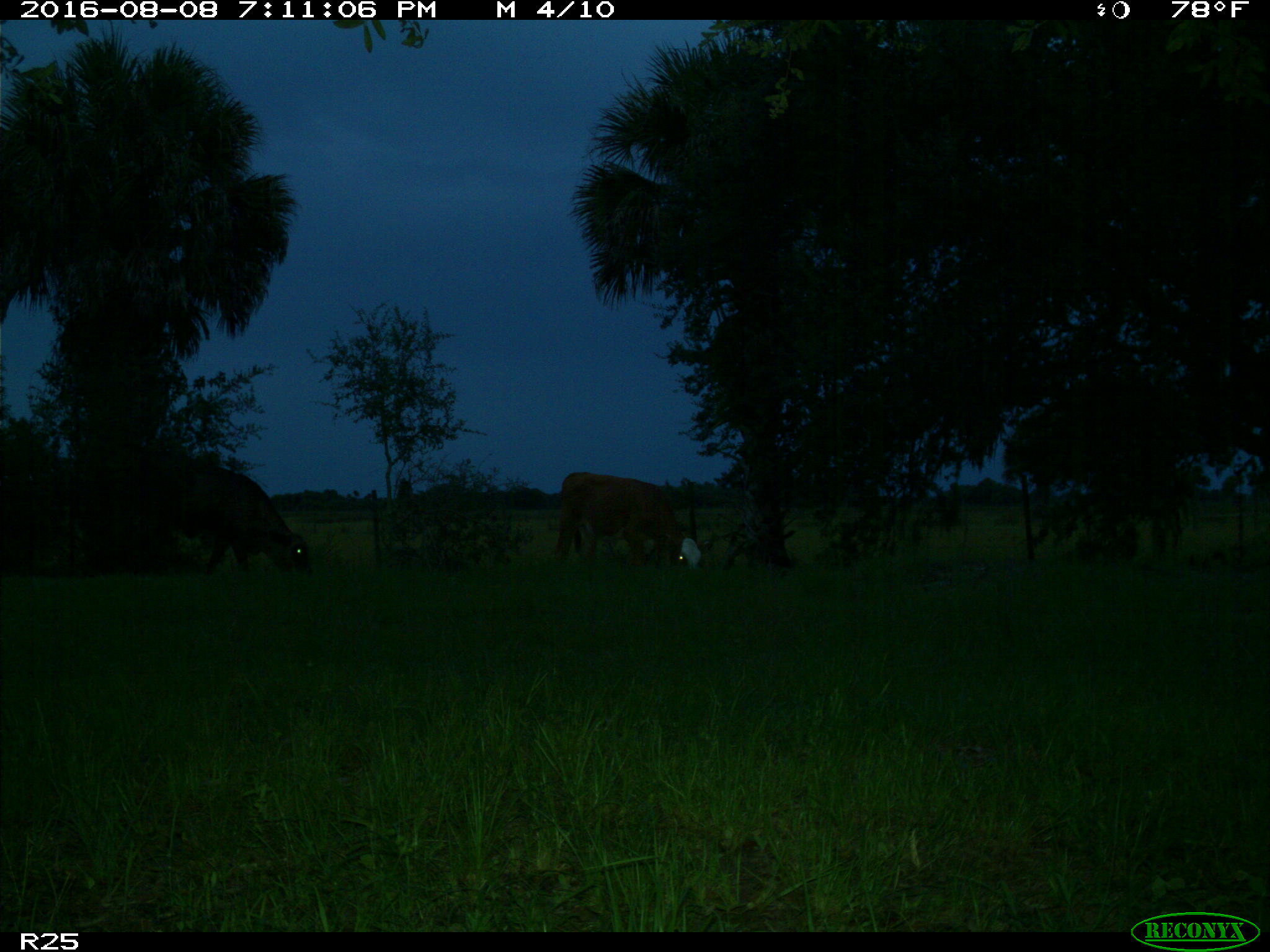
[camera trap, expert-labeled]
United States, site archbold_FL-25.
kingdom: Animalia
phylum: Chordata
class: Mammalia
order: Artiodactyla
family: Bovidae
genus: Bos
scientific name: Bos taurus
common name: domestic cow